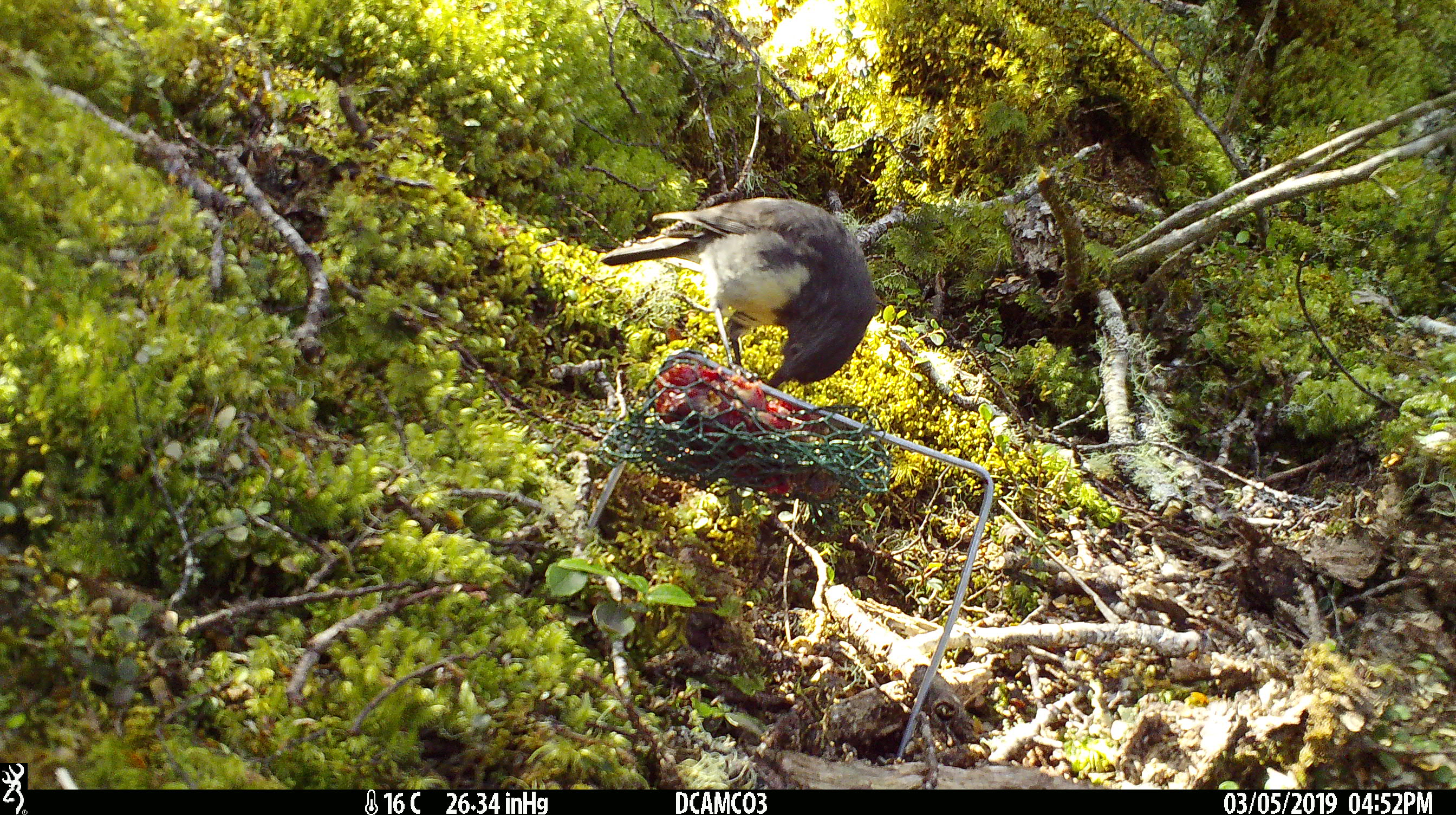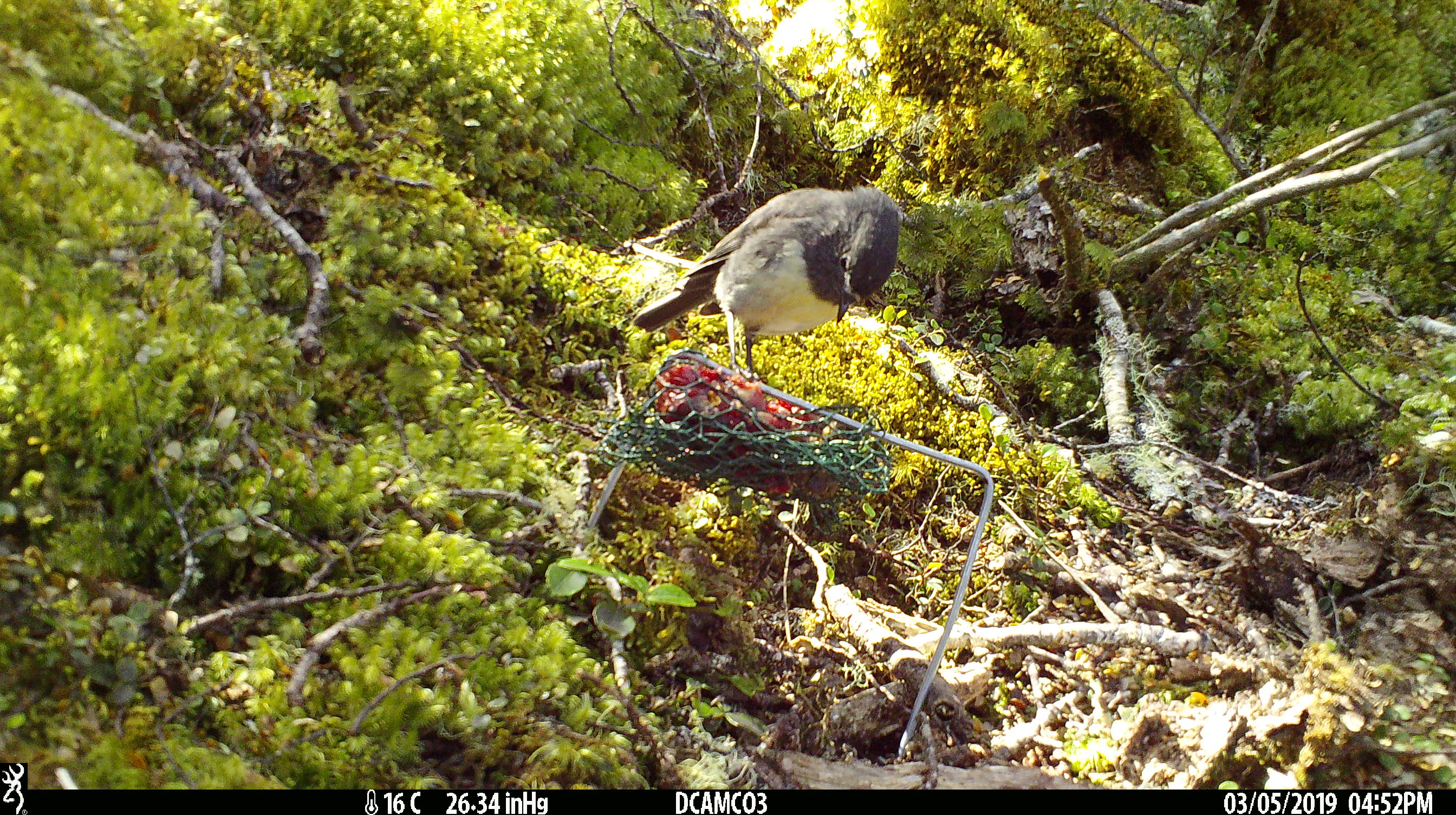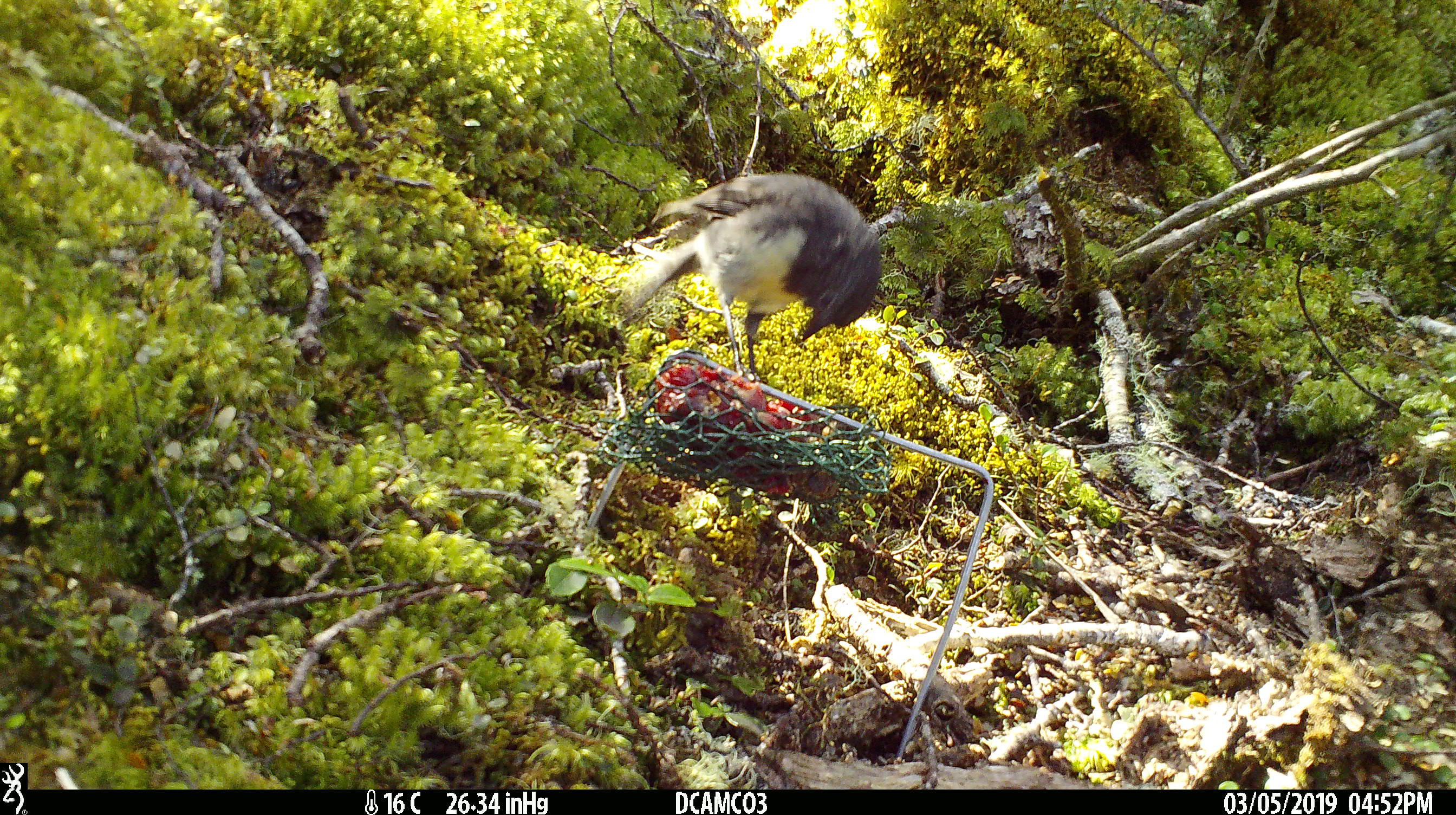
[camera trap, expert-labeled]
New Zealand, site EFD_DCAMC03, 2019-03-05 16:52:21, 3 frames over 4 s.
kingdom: Animalia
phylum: Chordata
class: Aves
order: Passeriformes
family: Petroicidae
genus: Petroica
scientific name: Petroica australis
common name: new zealand robin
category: robin